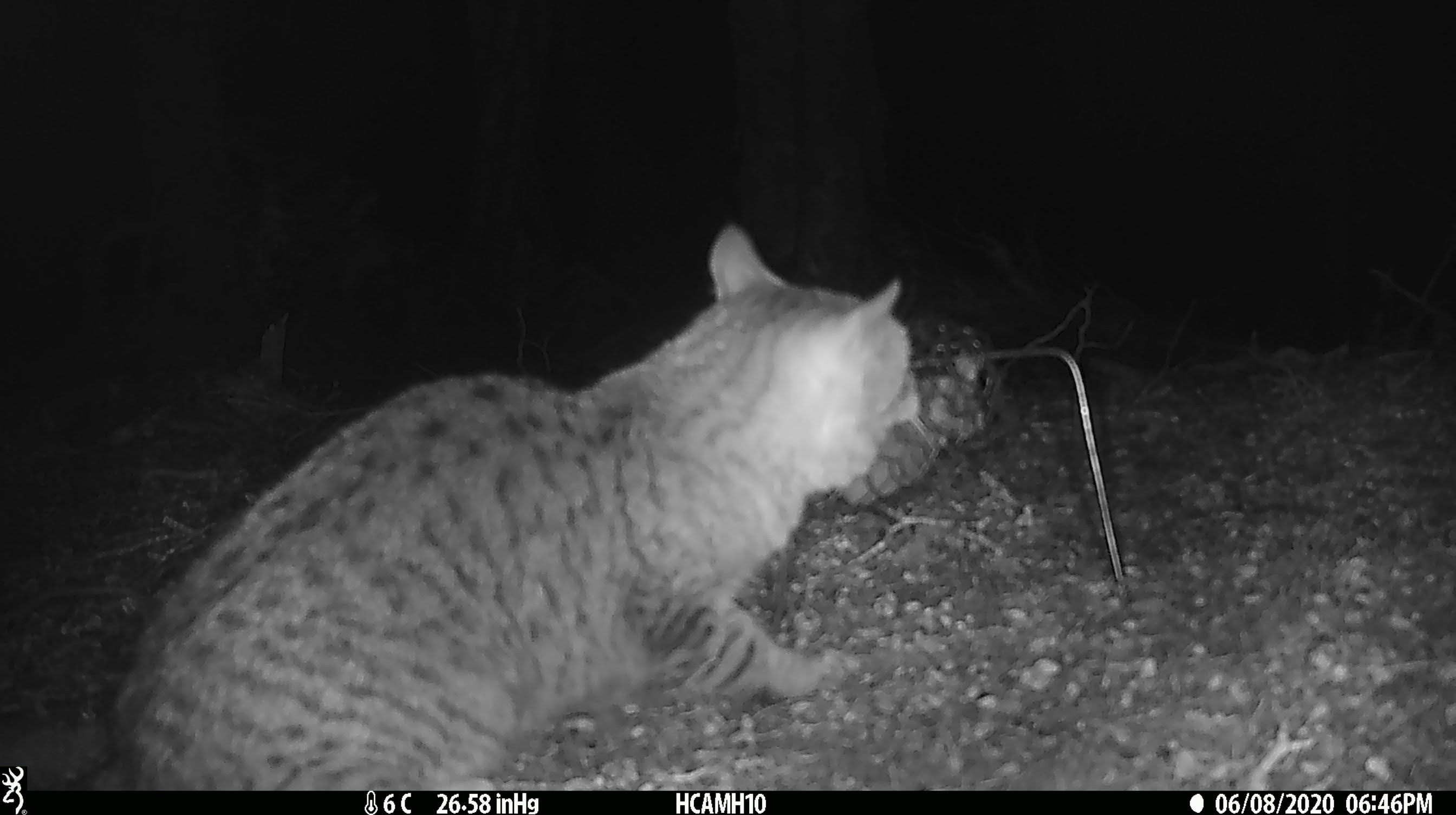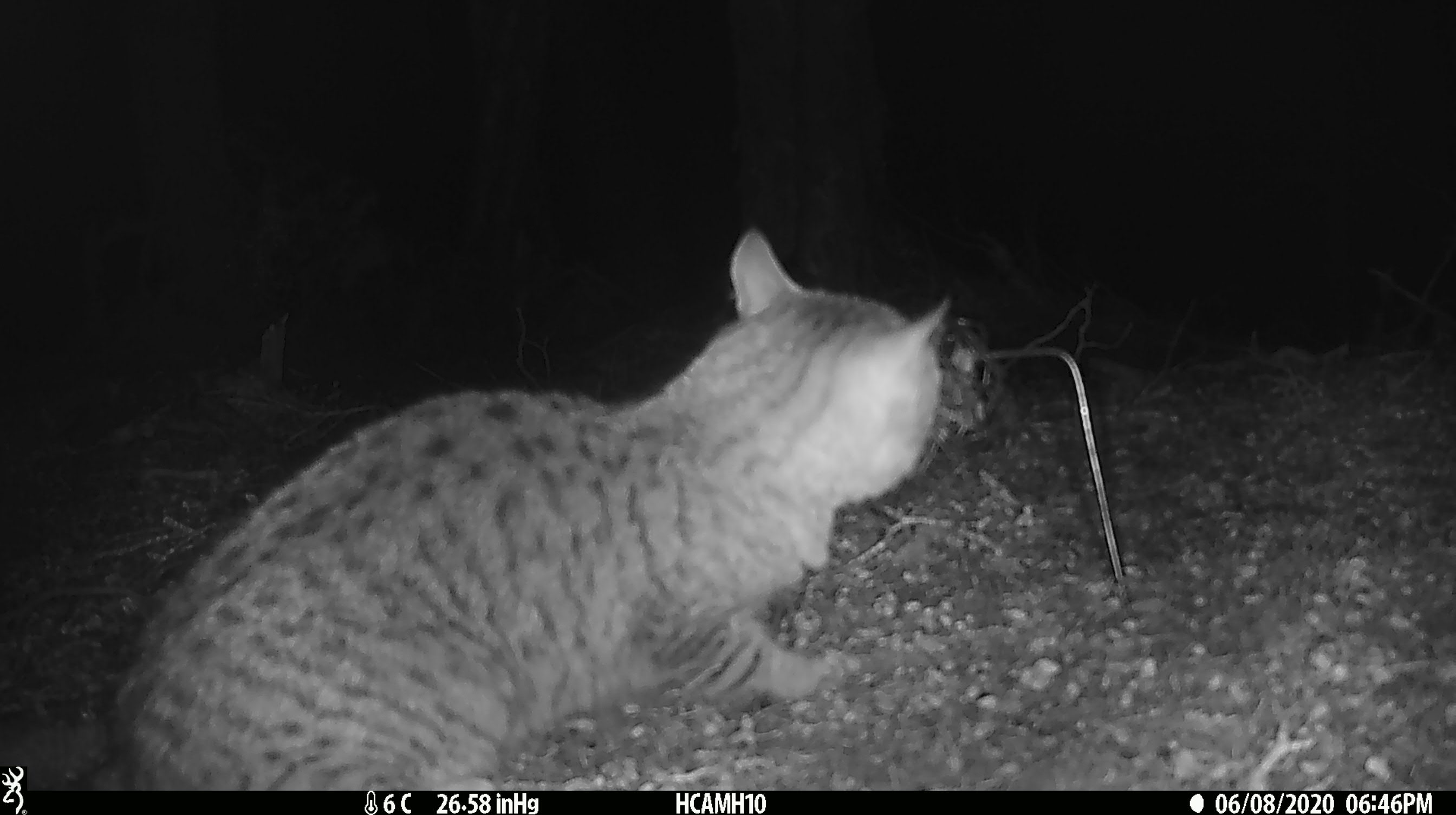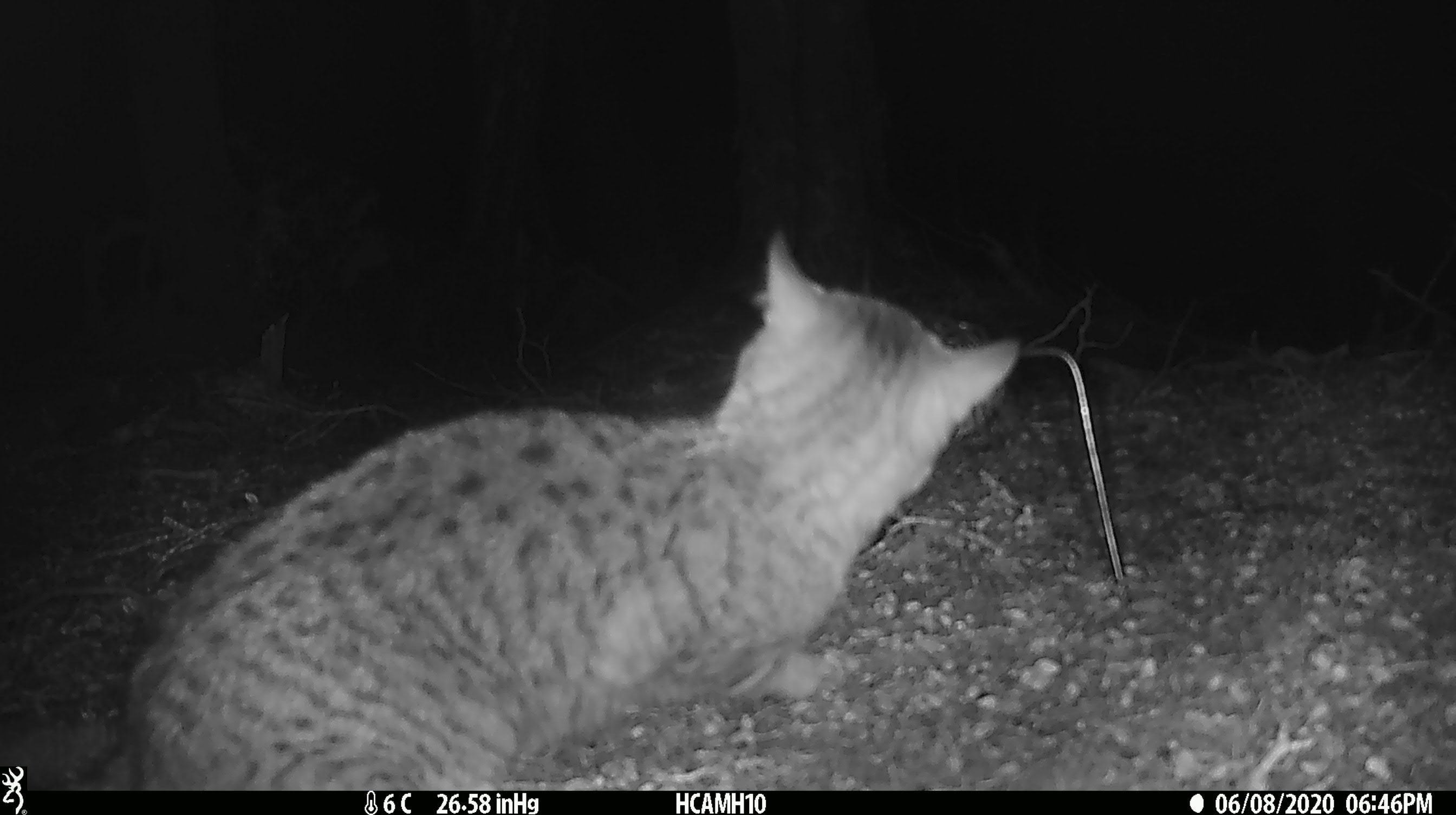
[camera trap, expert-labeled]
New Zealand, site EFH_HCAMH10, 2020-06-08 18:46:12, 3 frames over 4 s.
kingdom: Animalia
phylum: Chordata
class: Mammalia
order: Carnivora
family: Felidae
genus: Felis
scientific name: Felis catus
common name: domestic cat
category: cat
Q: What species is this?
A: Cat (domestic cat) (Felis catus).